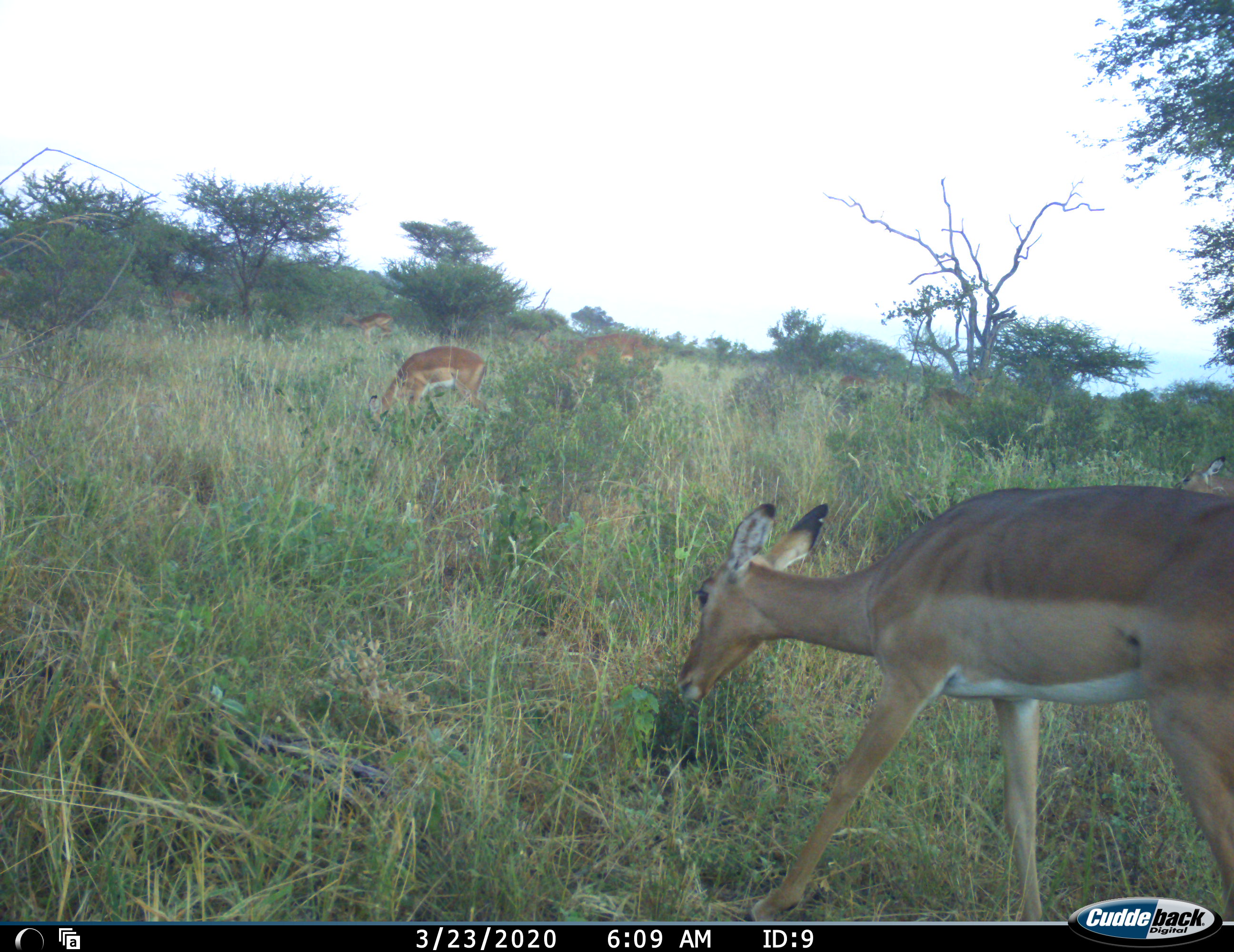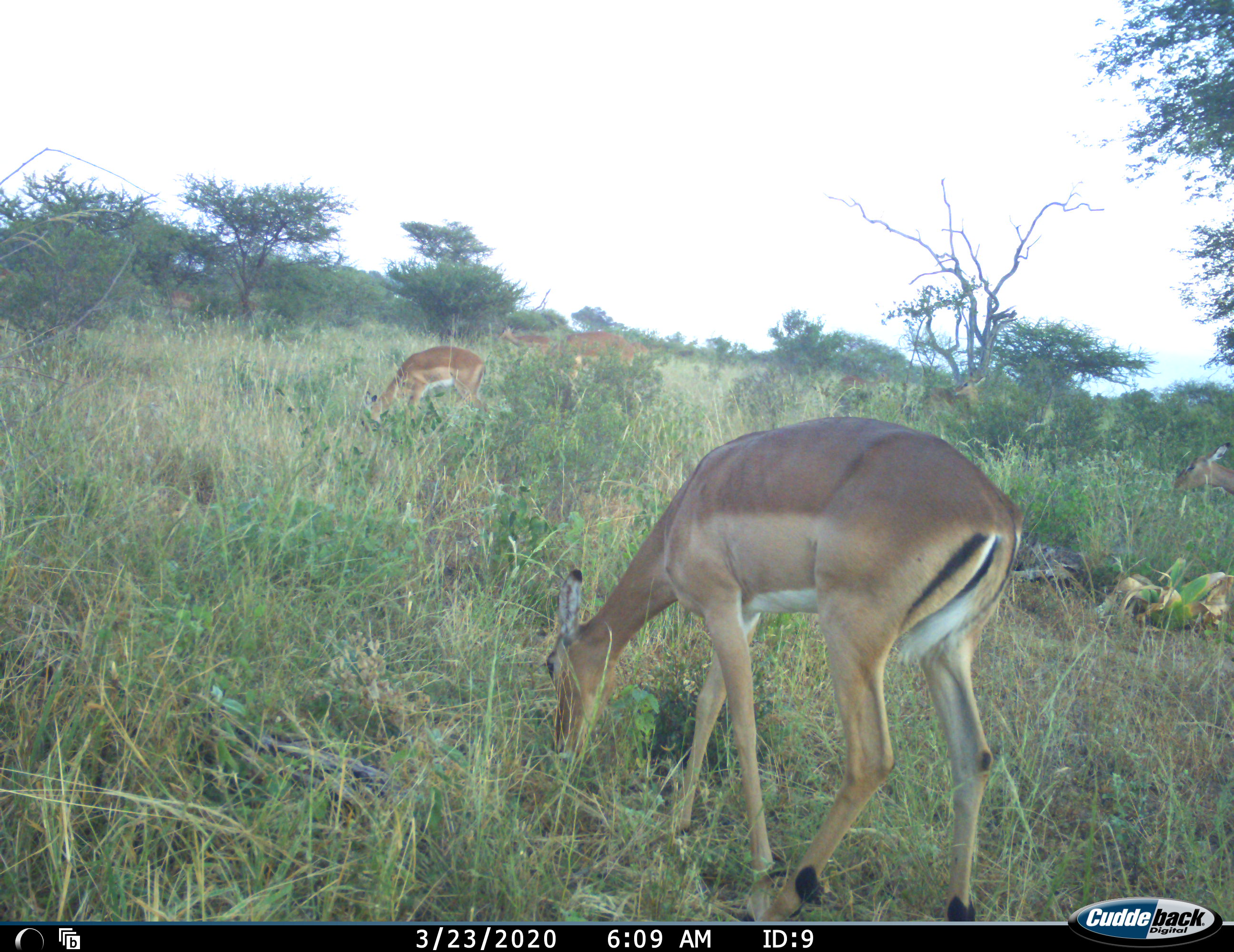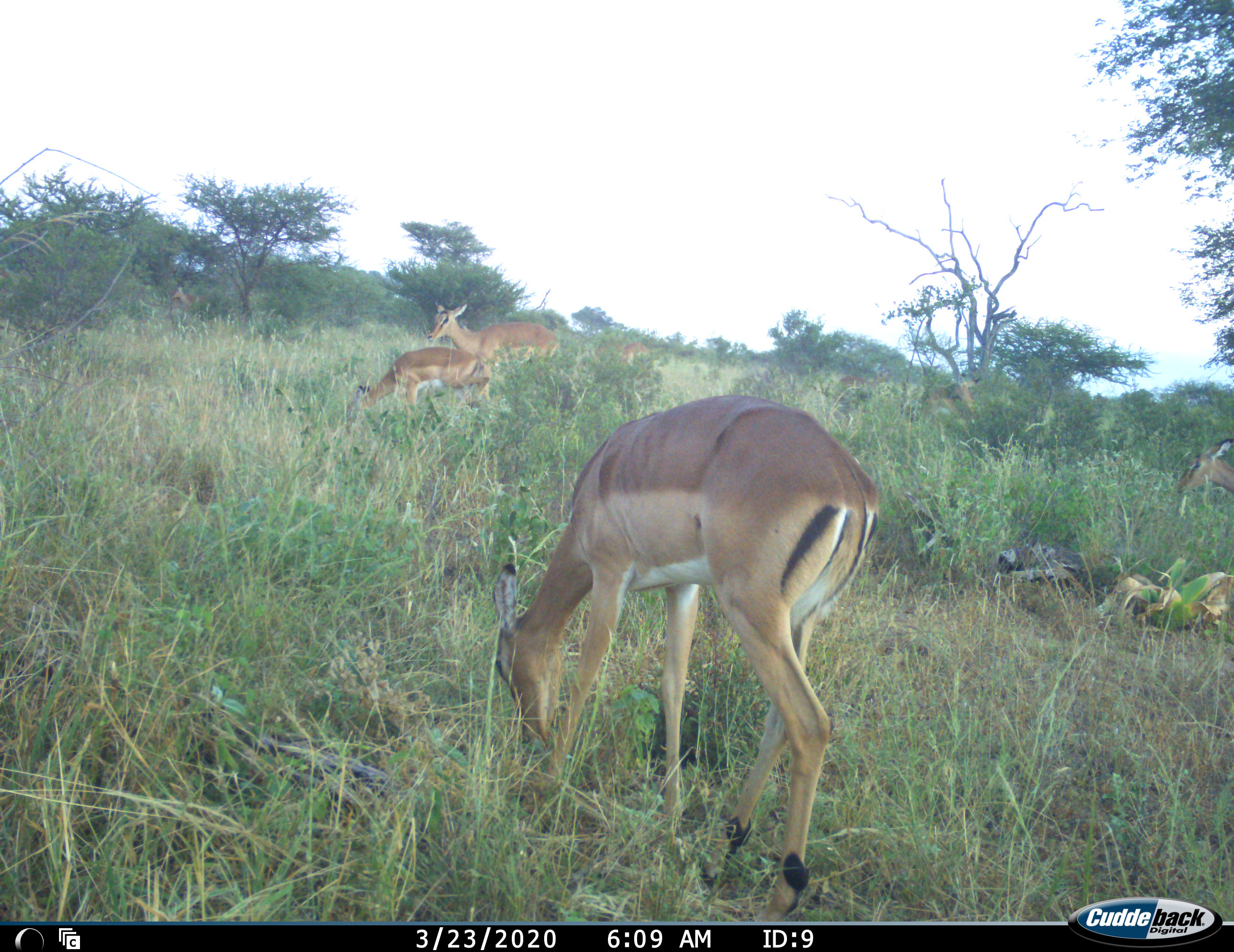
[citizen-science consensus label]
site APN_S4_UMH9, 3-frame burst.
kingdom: Animalia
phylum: Chordata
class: Mammalia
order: Artiodactyla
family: Bovidae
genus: Aepyceros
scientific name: Aepyceros melampus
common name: impala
Impala (Aepyceros melampus), count 5. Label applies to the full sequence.